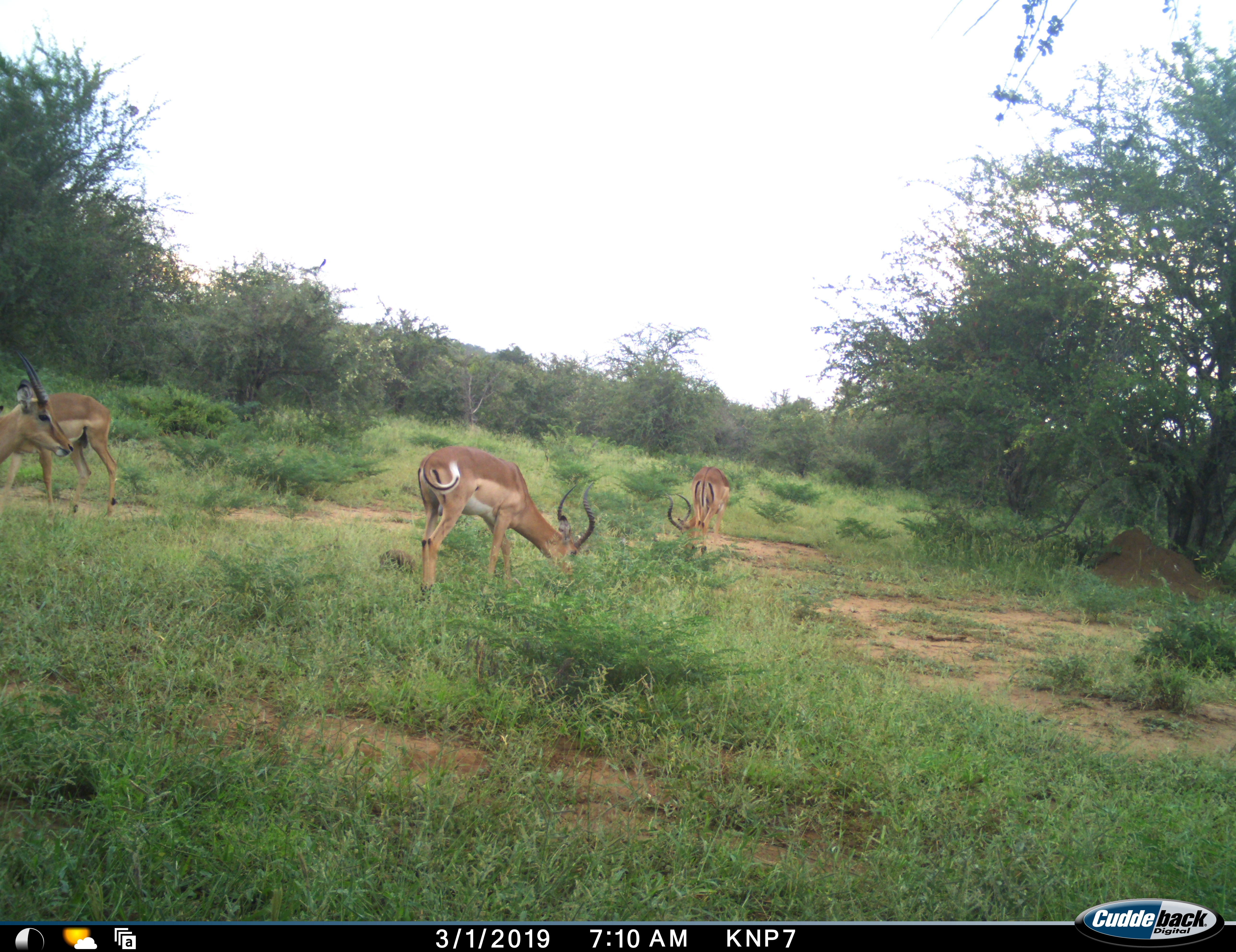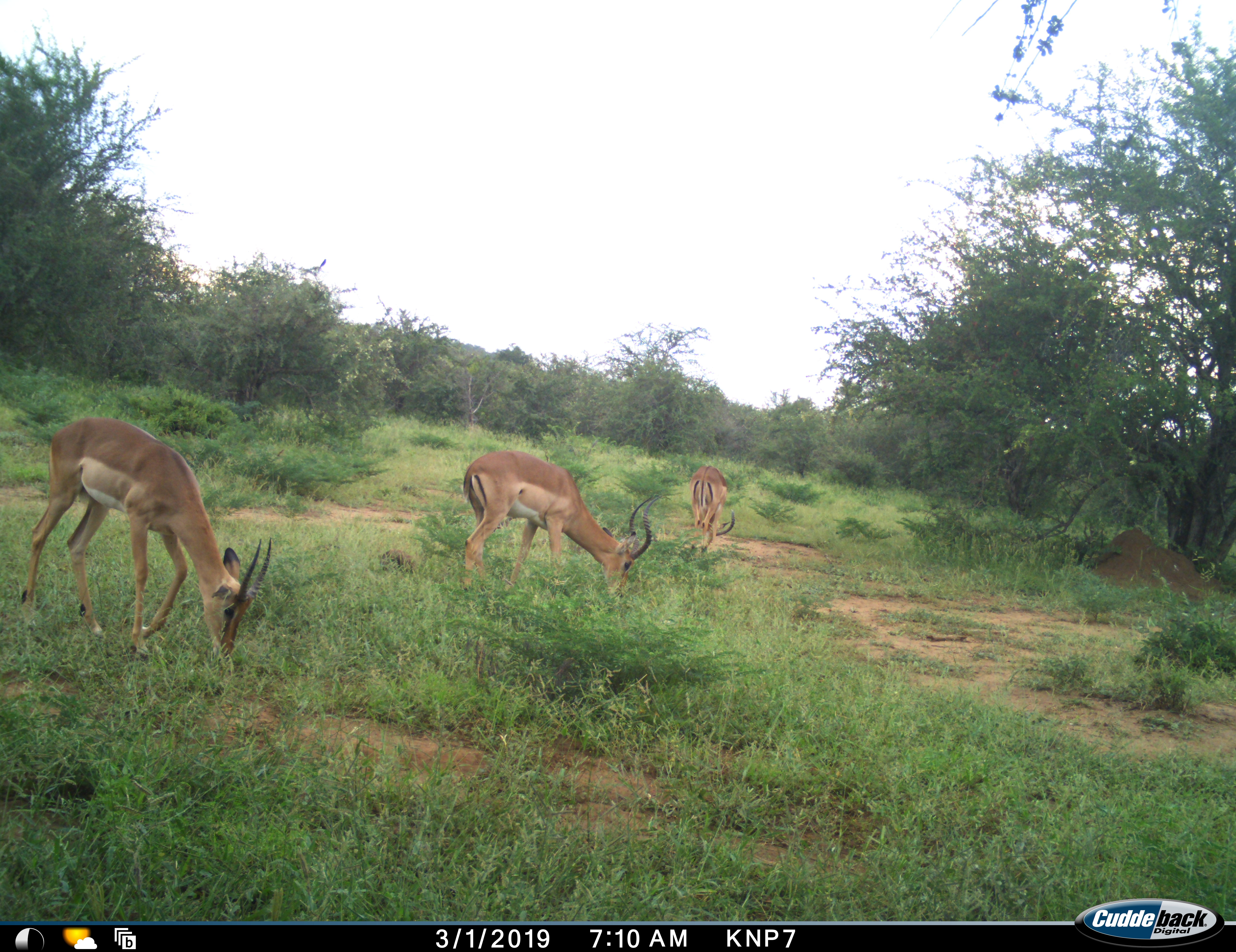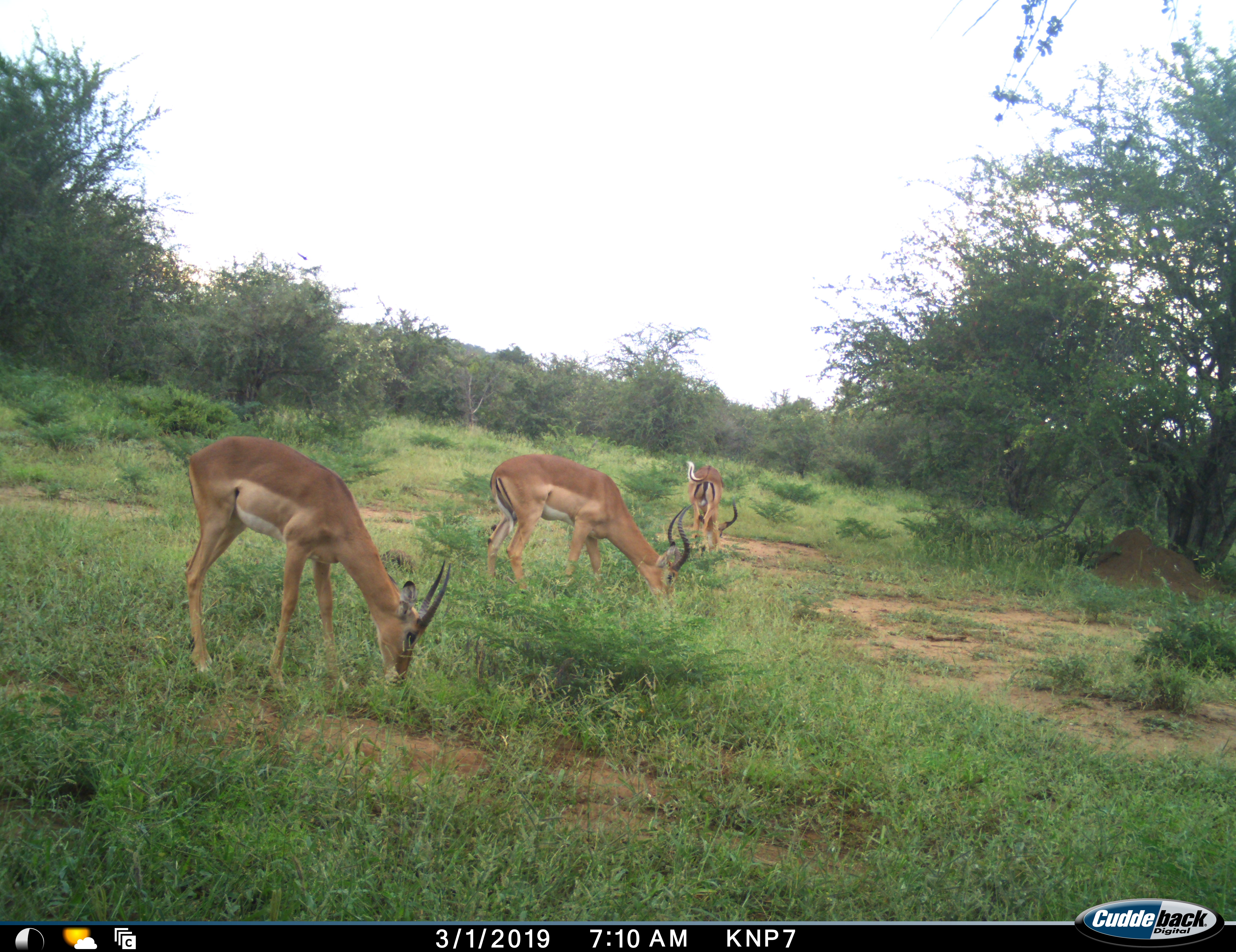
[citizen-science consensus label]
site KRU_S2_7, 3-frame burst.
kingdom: Animalia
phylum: Chordata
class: Mammalia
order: Artiodactyla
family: Bovidae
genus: Aepyceros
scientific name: Aepyceros melampus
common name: impala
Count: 4.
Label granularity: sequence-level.